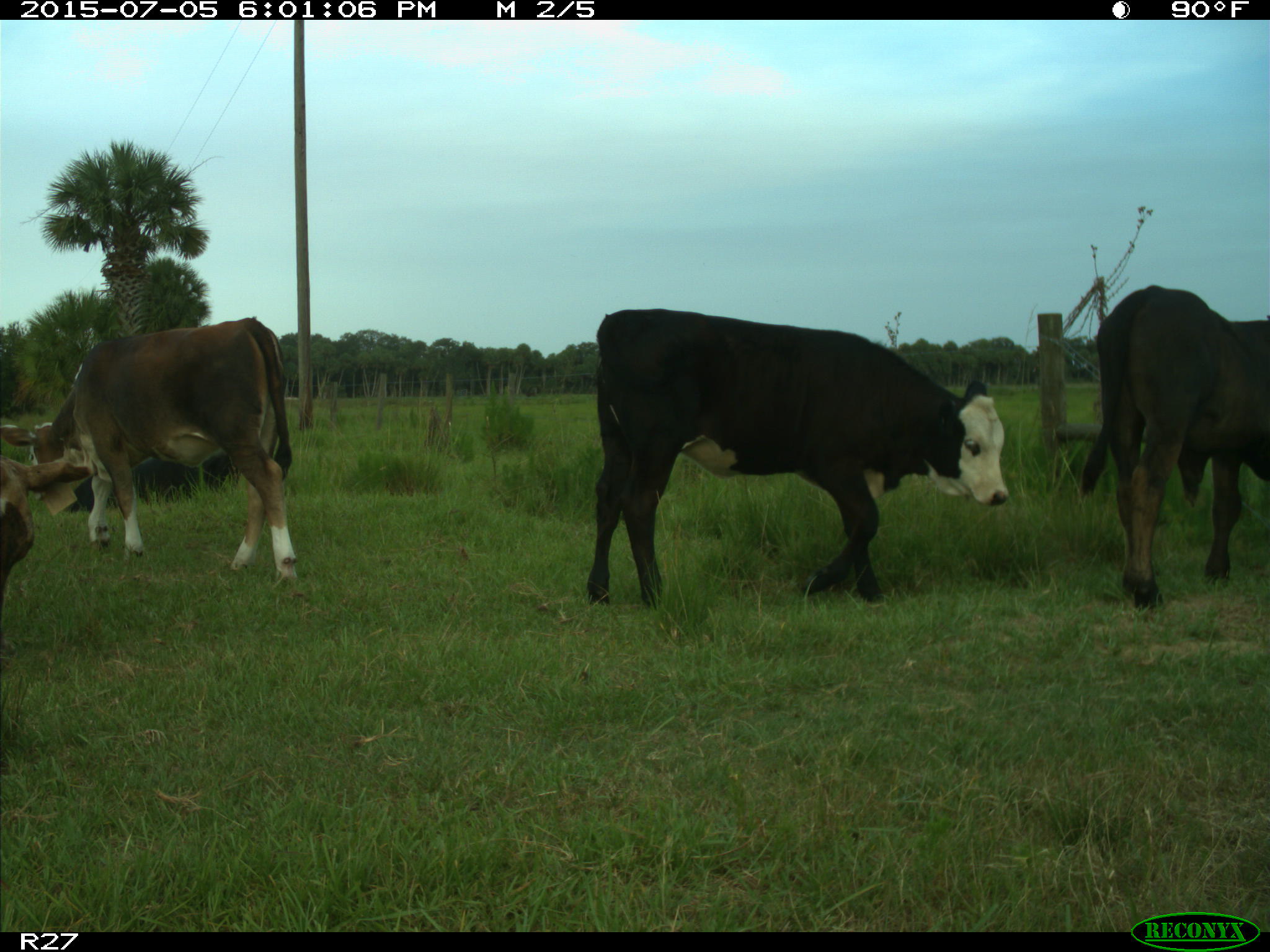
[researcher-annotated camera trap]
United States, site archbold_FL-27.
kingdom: Animalia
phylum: Chordata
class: Mammalia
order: Artiodactyla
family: Bovidae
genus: Bos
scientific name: Bos taurus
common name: domestic cow